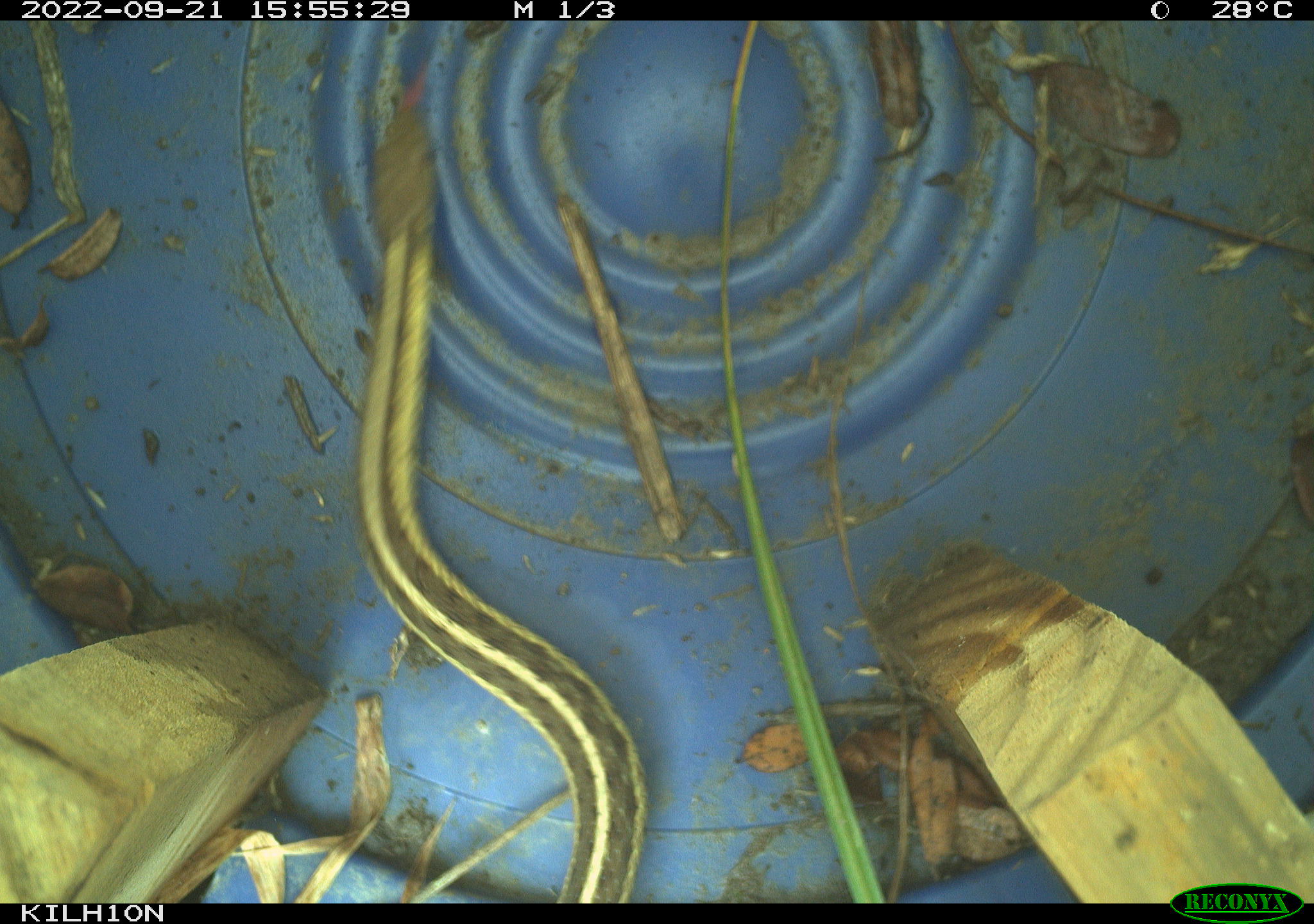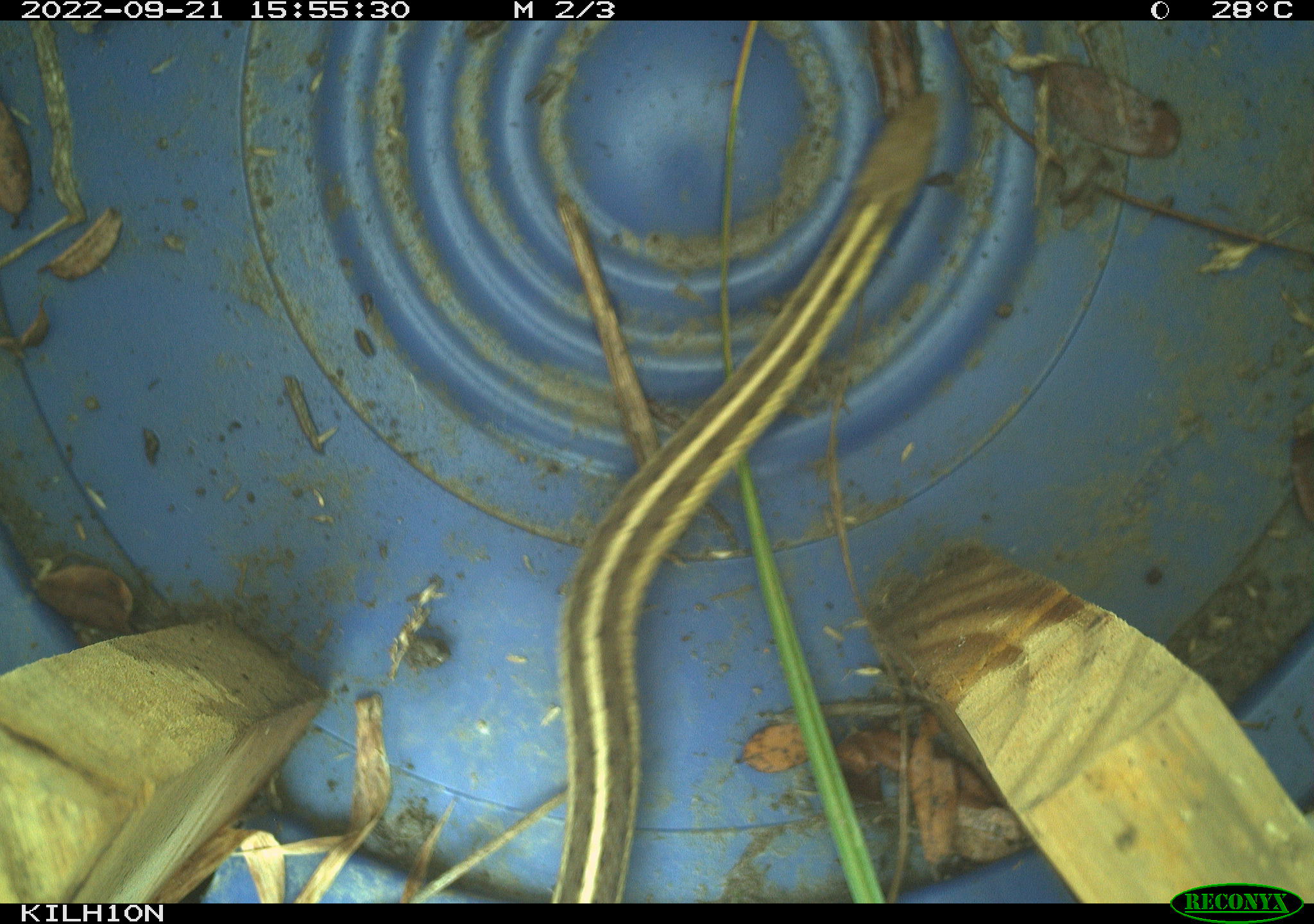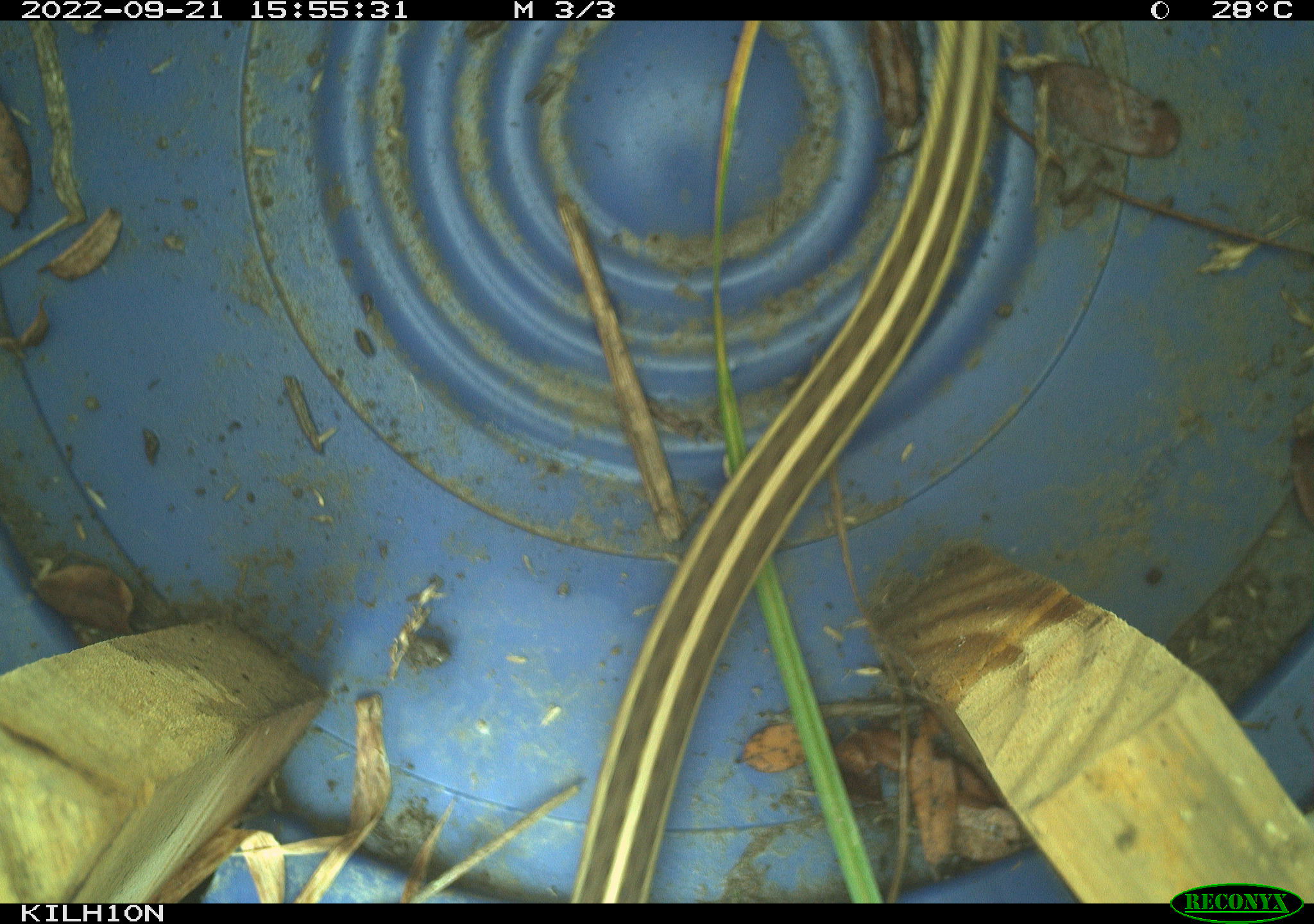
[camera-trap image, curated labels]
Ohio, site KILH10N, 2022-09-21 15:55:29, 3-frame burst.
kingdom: Animalia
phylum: Chordata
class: Reptilia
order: Squamata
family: Colubridae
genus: Thamnophis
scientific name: Thamnophis sirtalis sirtalis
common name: eastern gartersnake